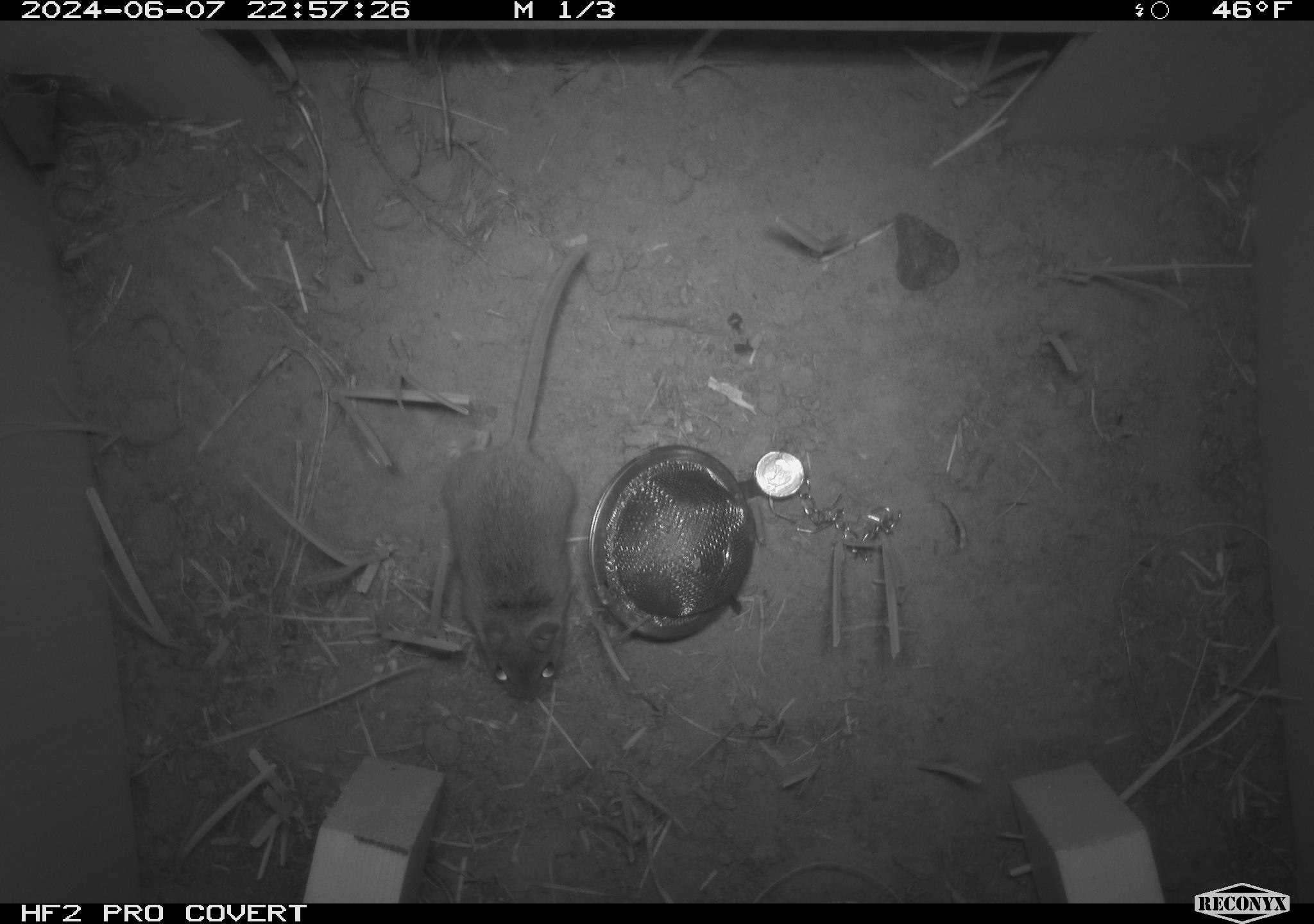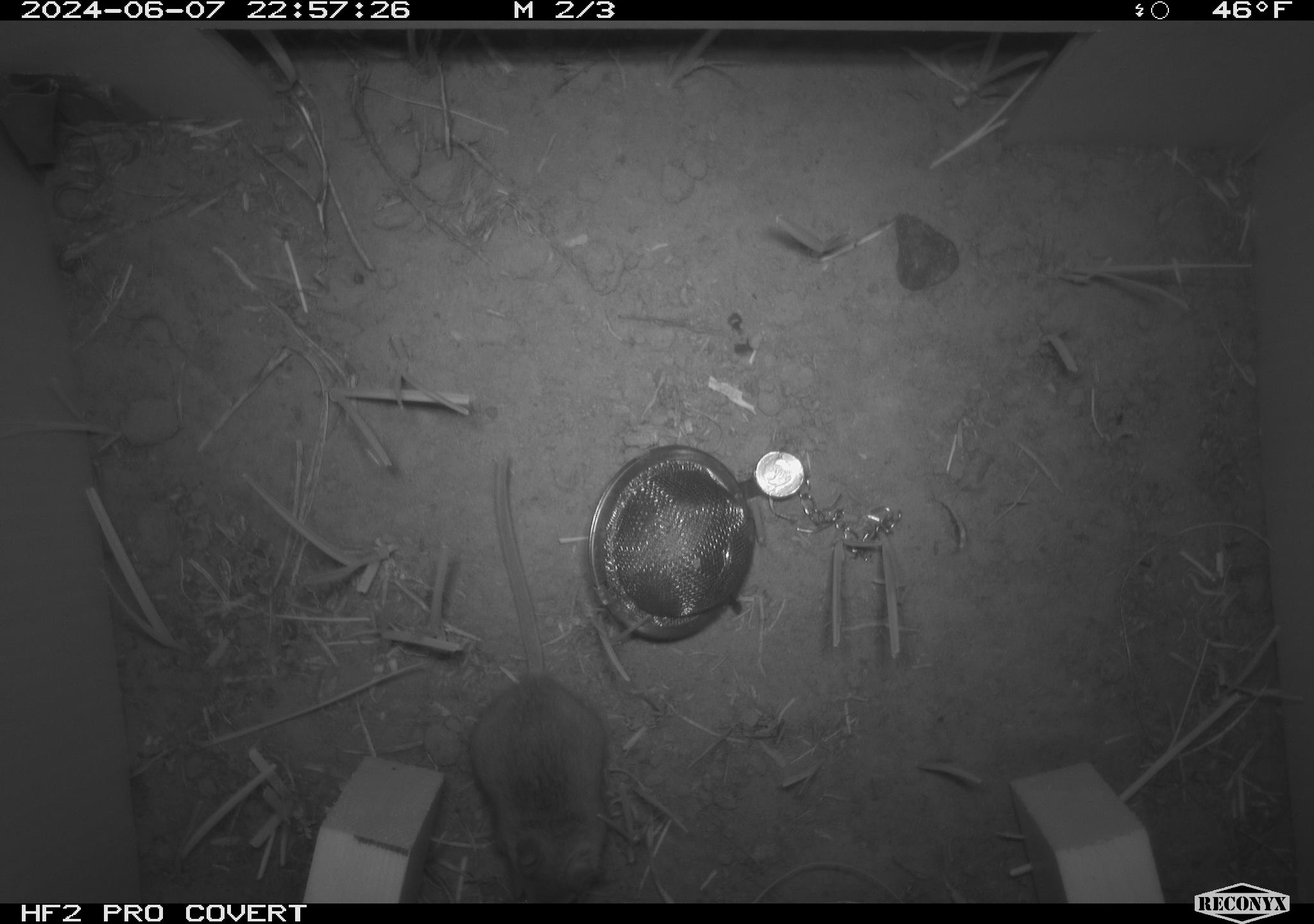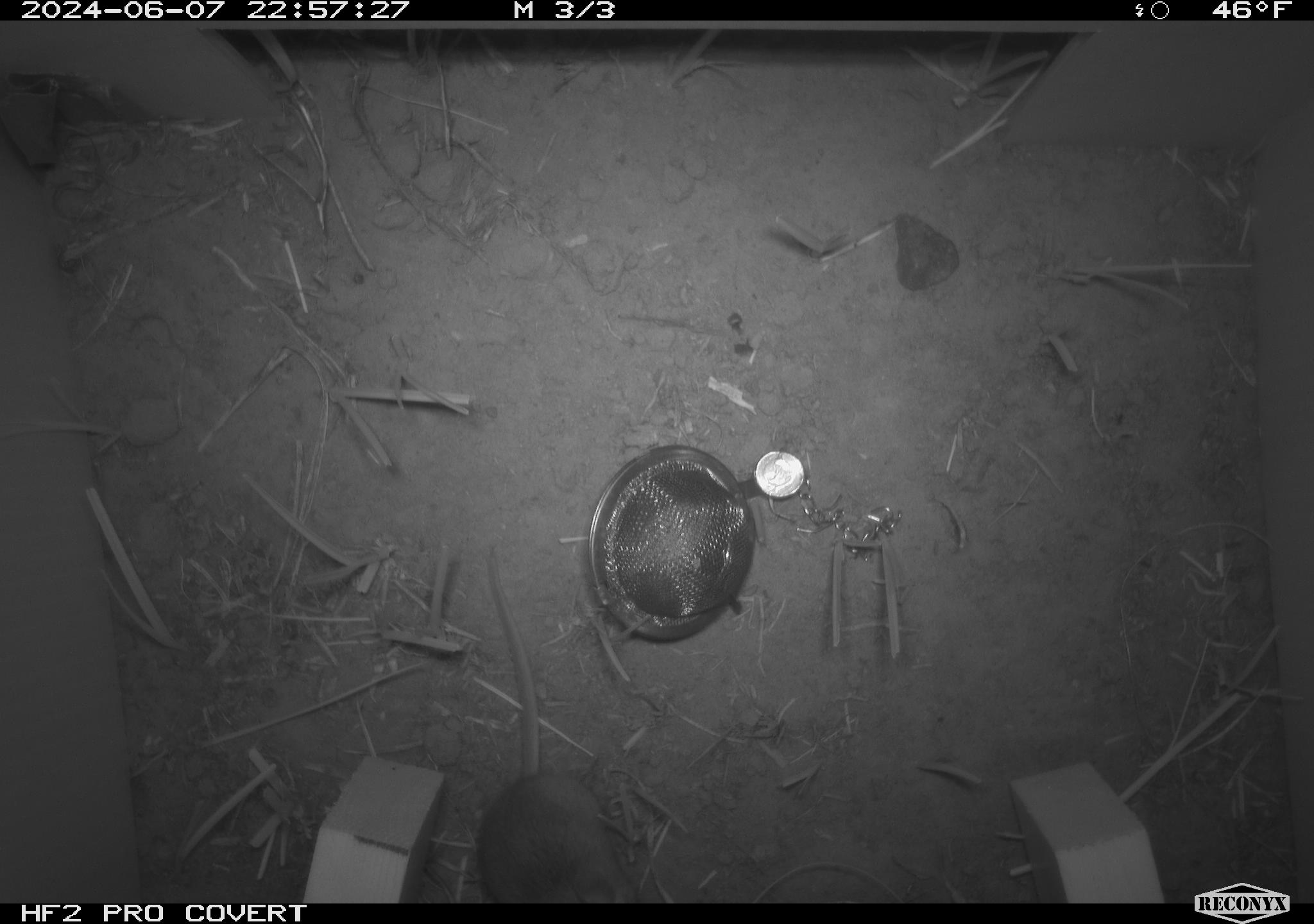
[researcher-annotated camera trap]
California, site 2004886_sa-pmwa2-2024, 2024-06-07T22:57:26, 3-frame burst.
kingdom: Animalia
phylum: Chordata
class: Mammalia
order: Rodentia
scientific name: Rodentia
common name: mouse species